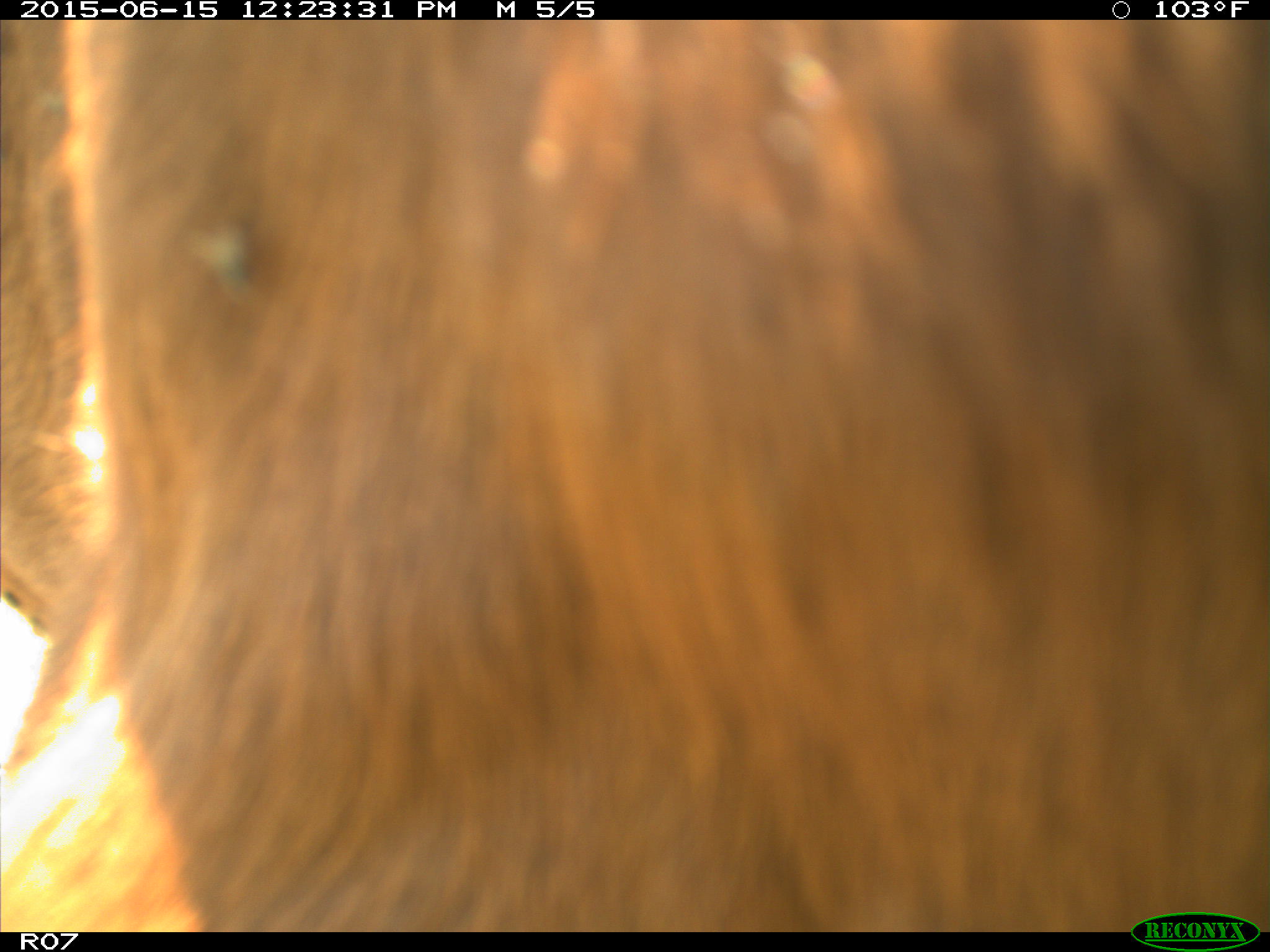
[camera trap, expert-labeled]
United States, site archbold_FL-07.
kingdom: Animalia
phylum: Chordata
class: Mammalia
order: Artiodactyla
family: Bovidae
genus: Bos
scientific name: Bos taurus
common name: domestic cow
Bos taurus (domestic cow).